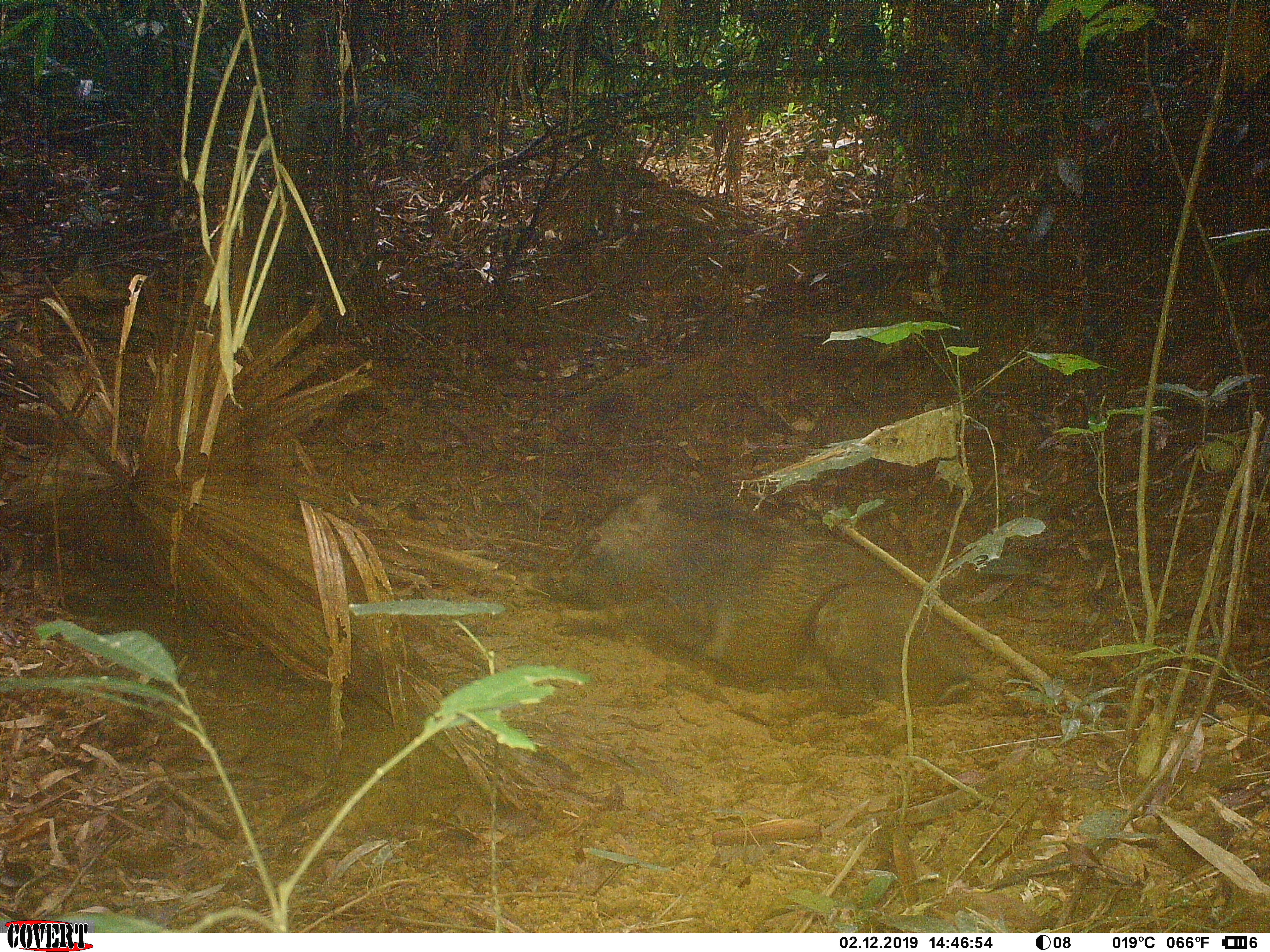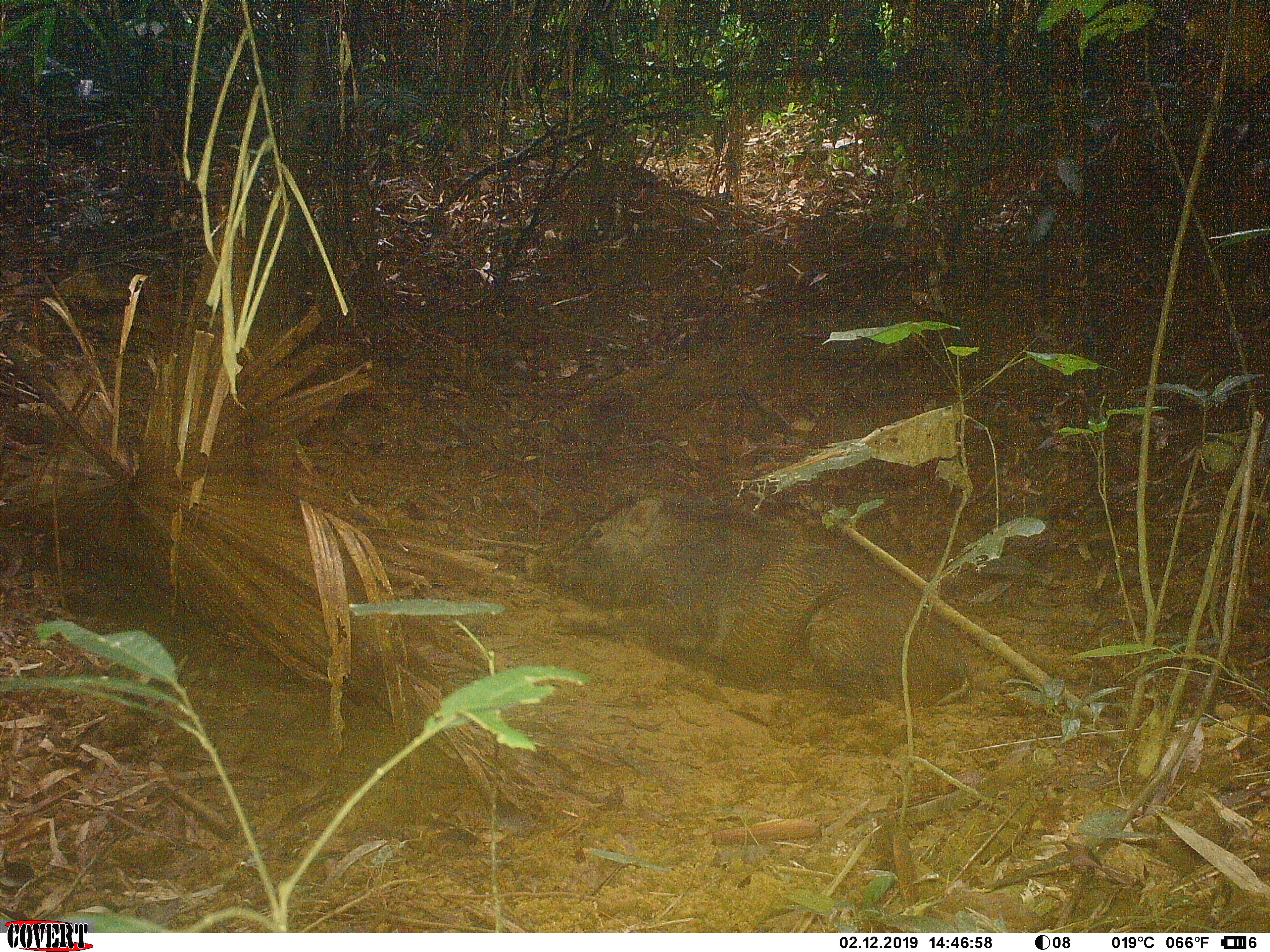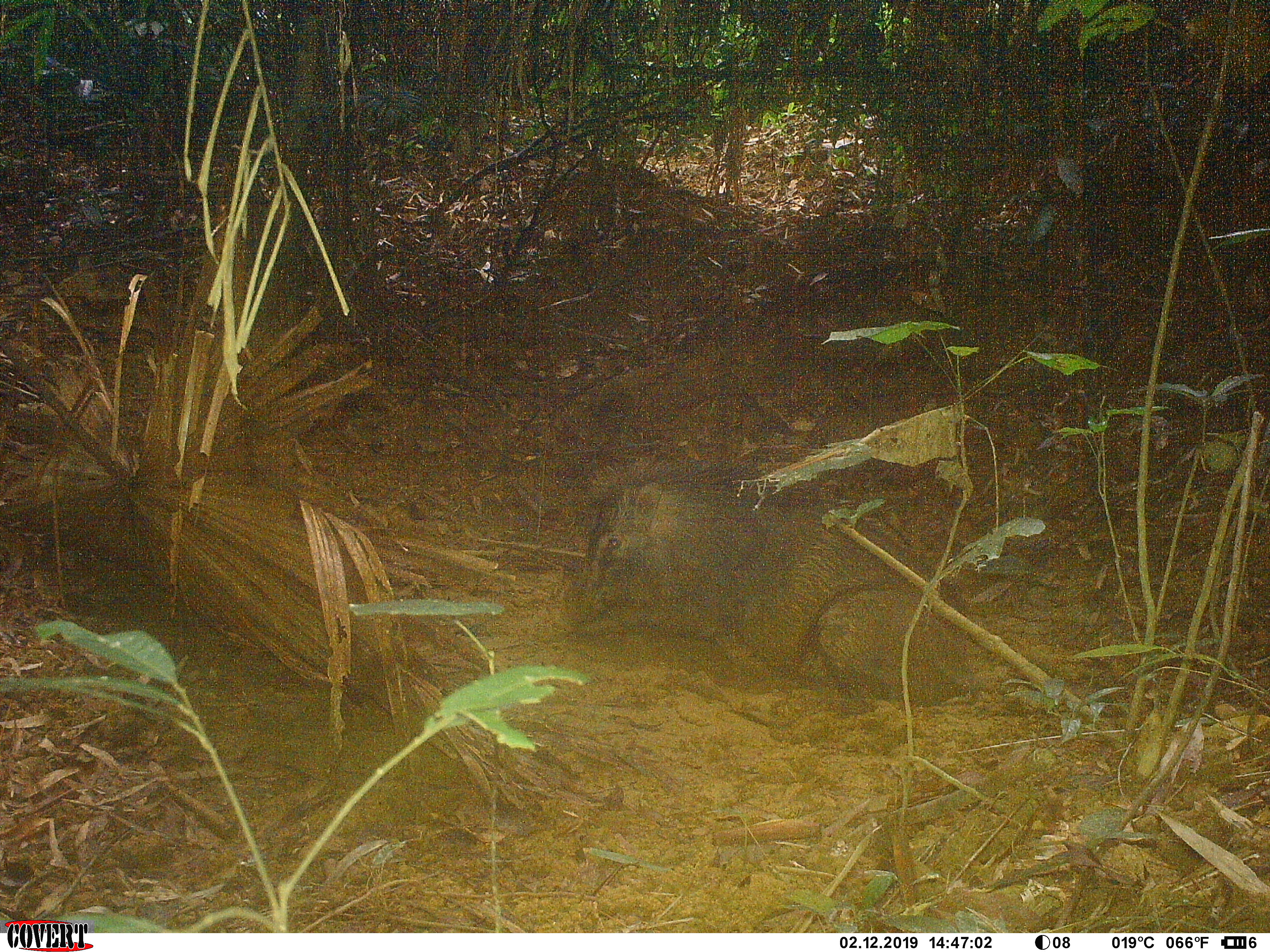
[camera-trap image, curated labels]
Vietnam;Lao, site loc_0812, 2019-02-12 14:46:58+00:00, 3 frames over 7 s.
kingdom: Animalia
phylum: Chordata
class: Mammalia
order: Artiodactyla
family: Suidae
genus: Sus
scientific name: Sus scrofa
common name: eurasian wild pig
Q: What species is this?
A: Eurasian wild pig (Sus scrofa).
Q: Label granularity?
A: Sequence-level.